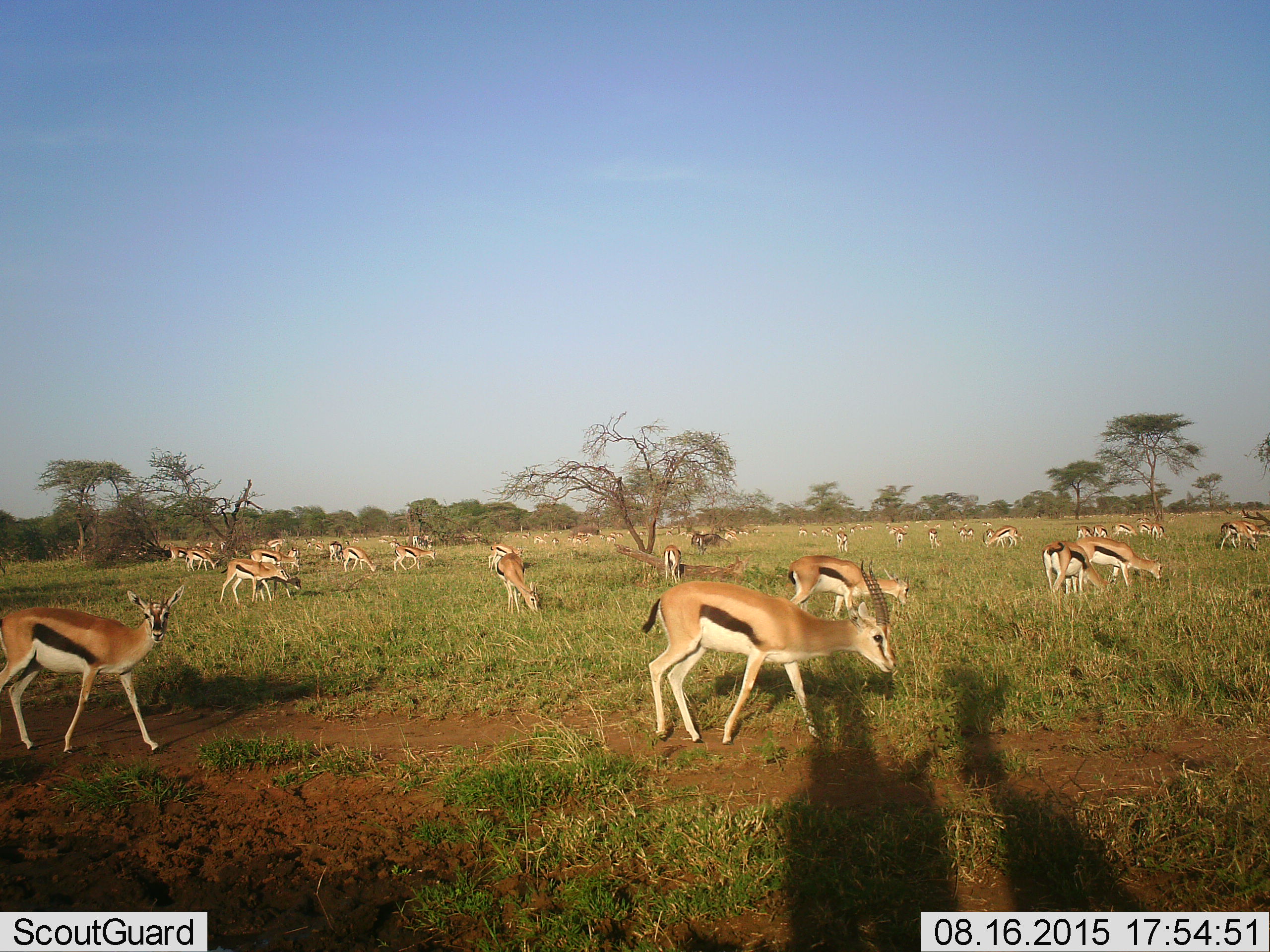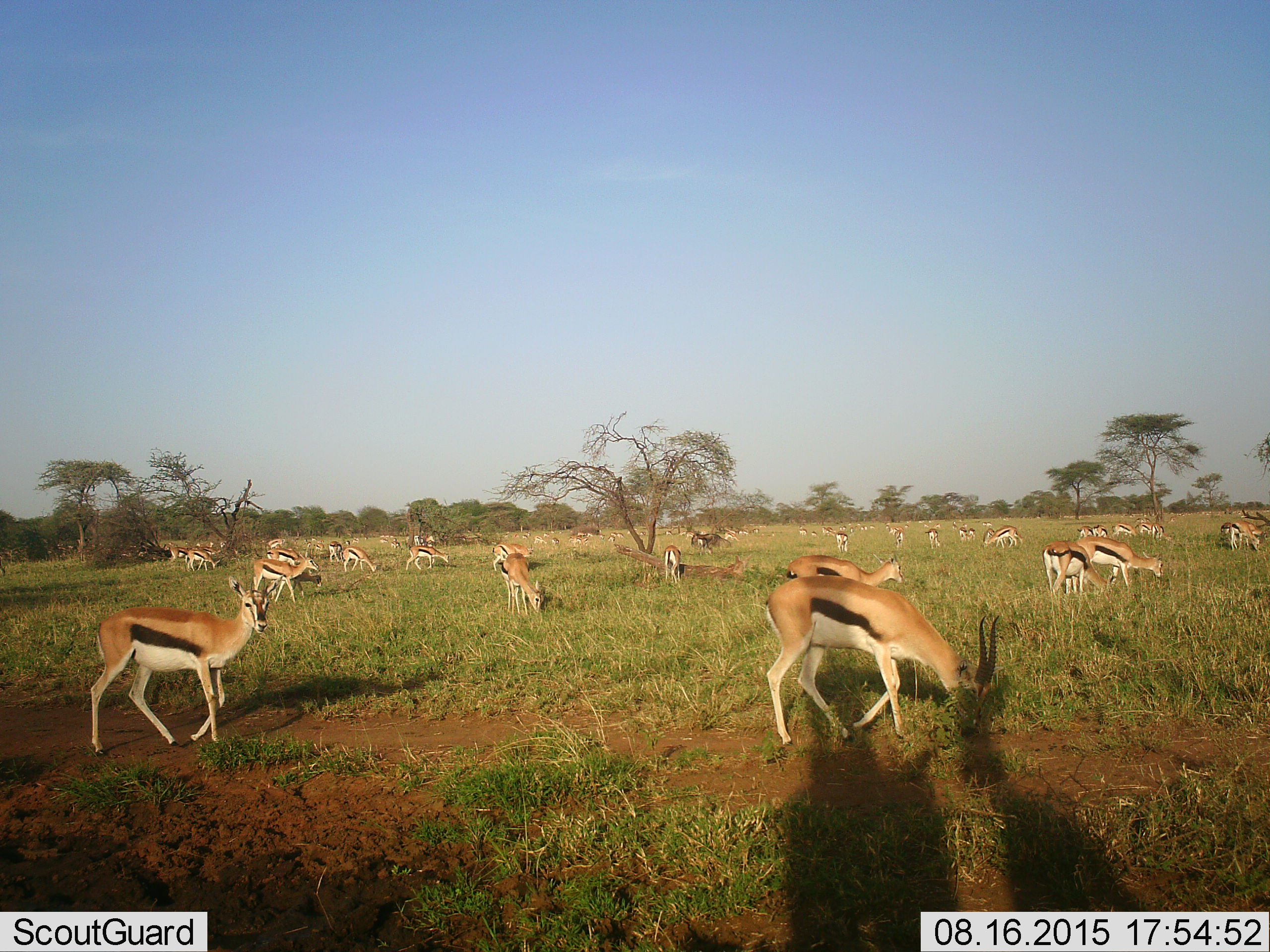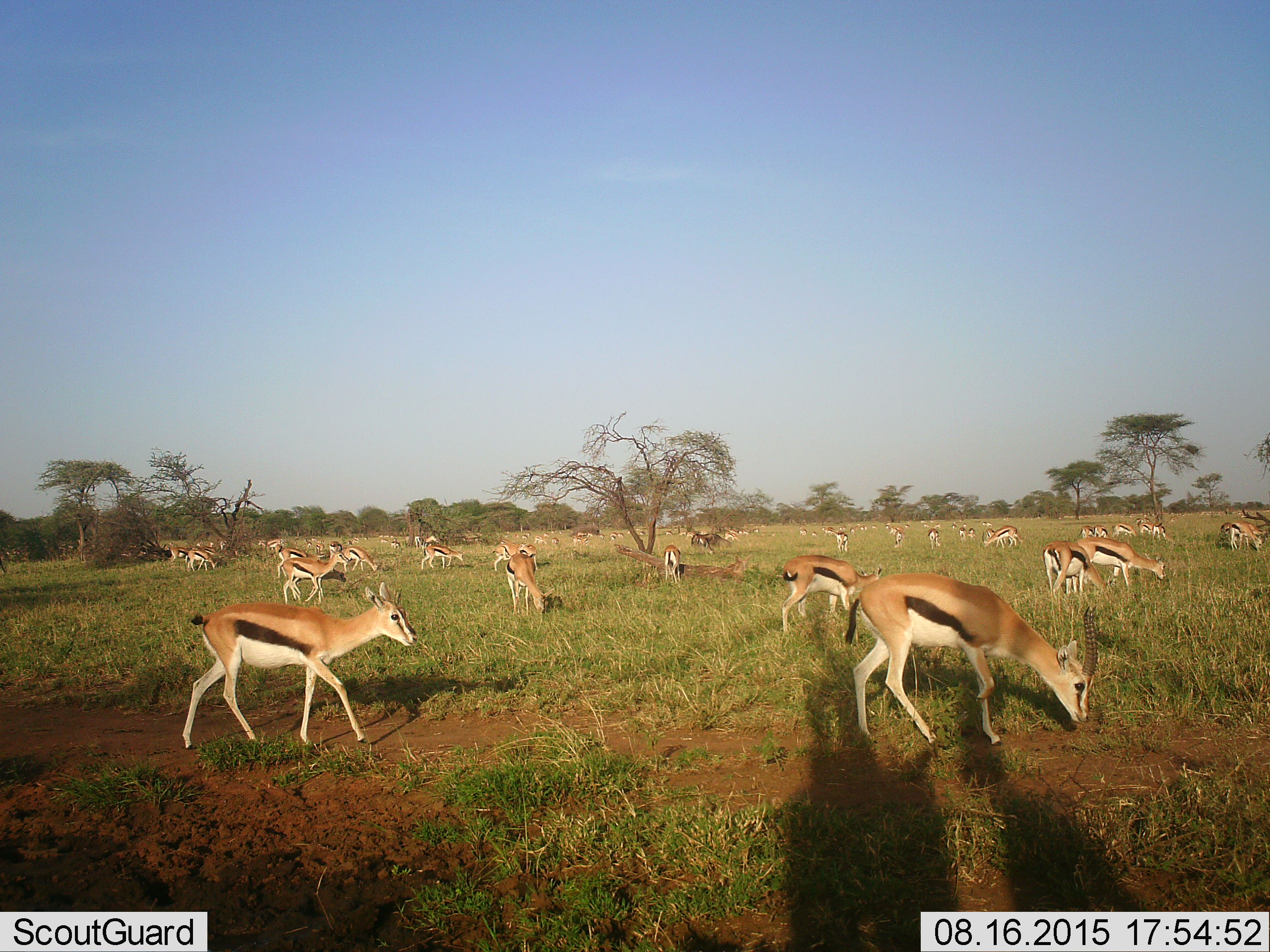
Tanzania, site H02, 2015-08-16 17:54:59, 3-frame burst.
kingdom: Animalia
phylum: Chordata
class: Mammalia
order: Artiodactyla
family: Bovidae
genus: Eudorcas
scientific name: Eudorcas thomsonii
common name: thomson's gazelle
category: gazellethomsons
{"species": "gazellethomsons (thomson's gazelle) (Eudorcas thomsonii)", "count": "51+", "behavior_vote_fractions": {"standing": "71%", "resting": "14%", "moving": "71%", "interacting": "14%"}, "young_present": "14%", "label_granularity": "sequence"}